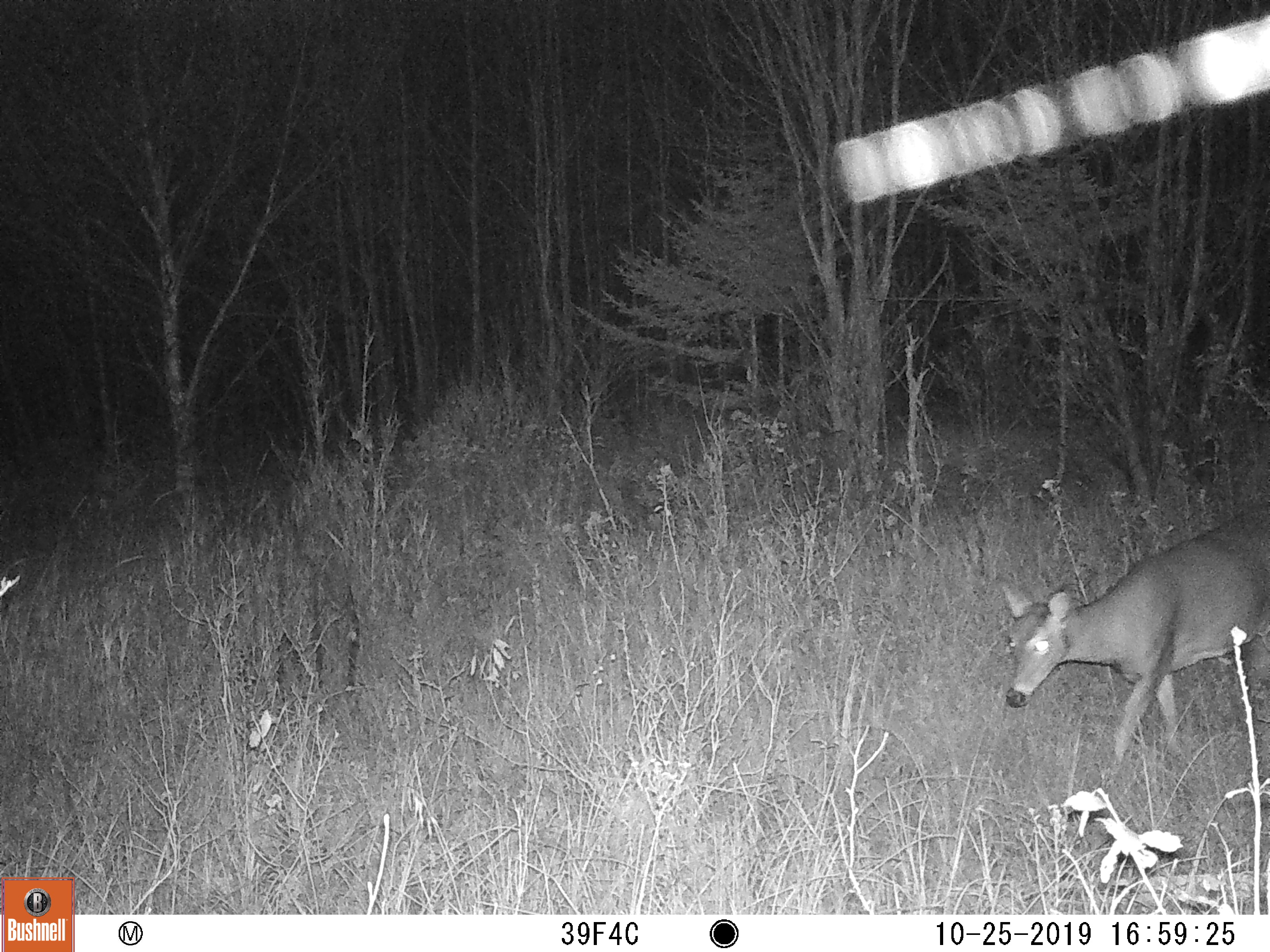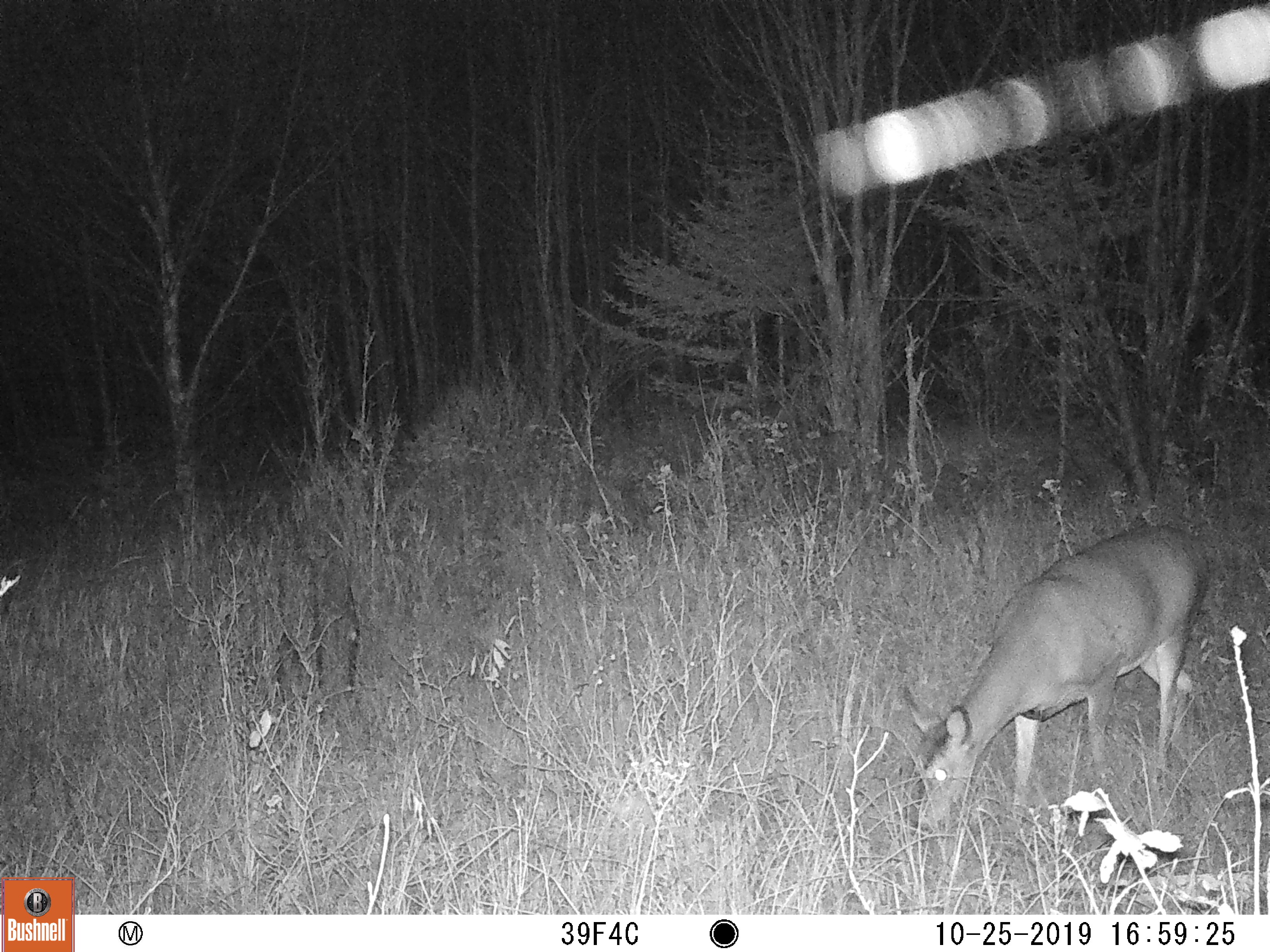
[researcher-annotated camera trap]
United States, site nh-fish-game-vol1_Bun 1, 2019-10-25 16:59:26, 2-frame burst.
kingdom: Animalia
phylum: Chordata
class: Mammalia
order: Artiodactyla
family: Cervidae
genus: Odocoileus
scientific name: Odocoileus virginianus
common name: white-tailed deer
White-tailed deer (Odocoileus virginianus).